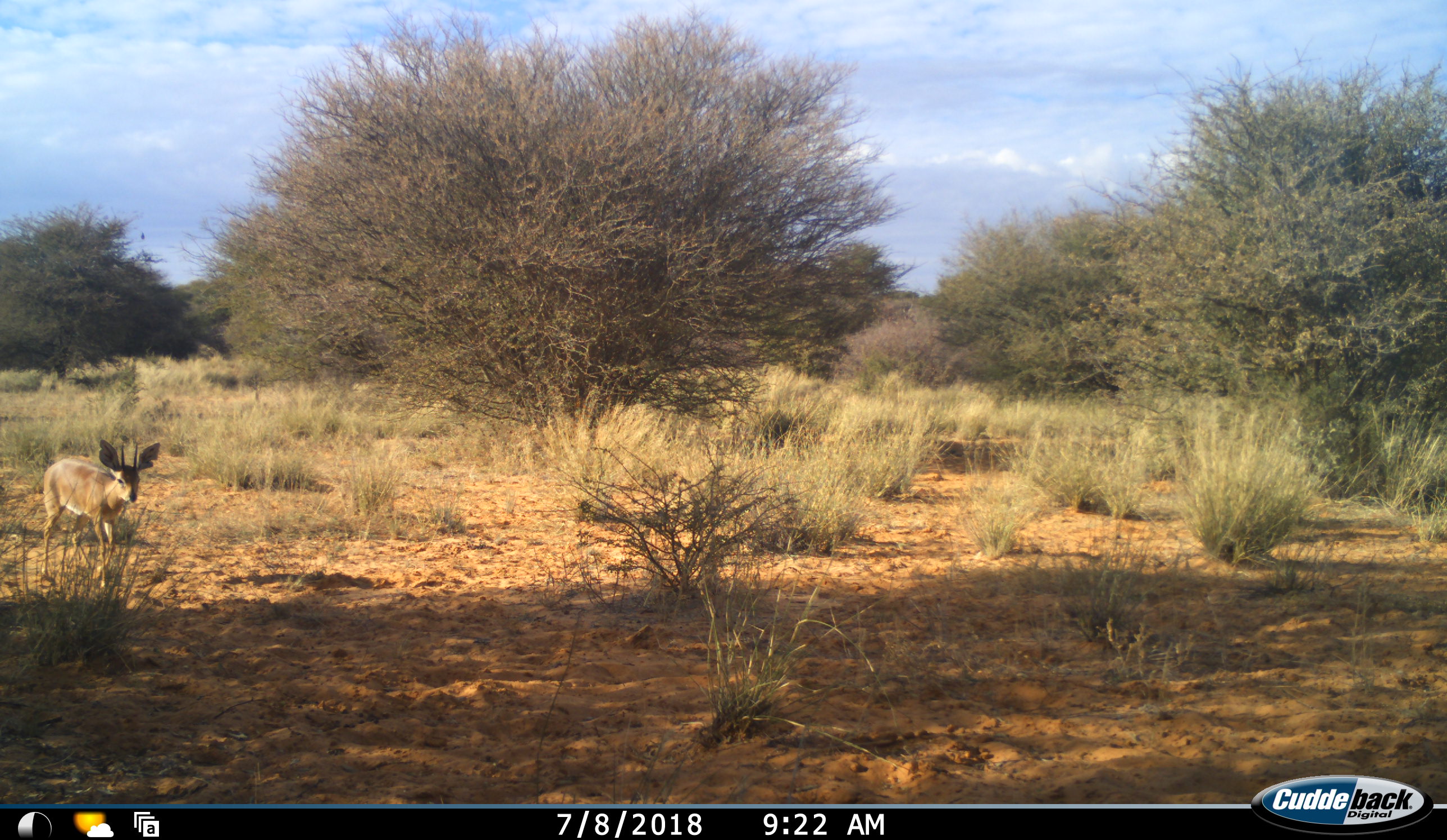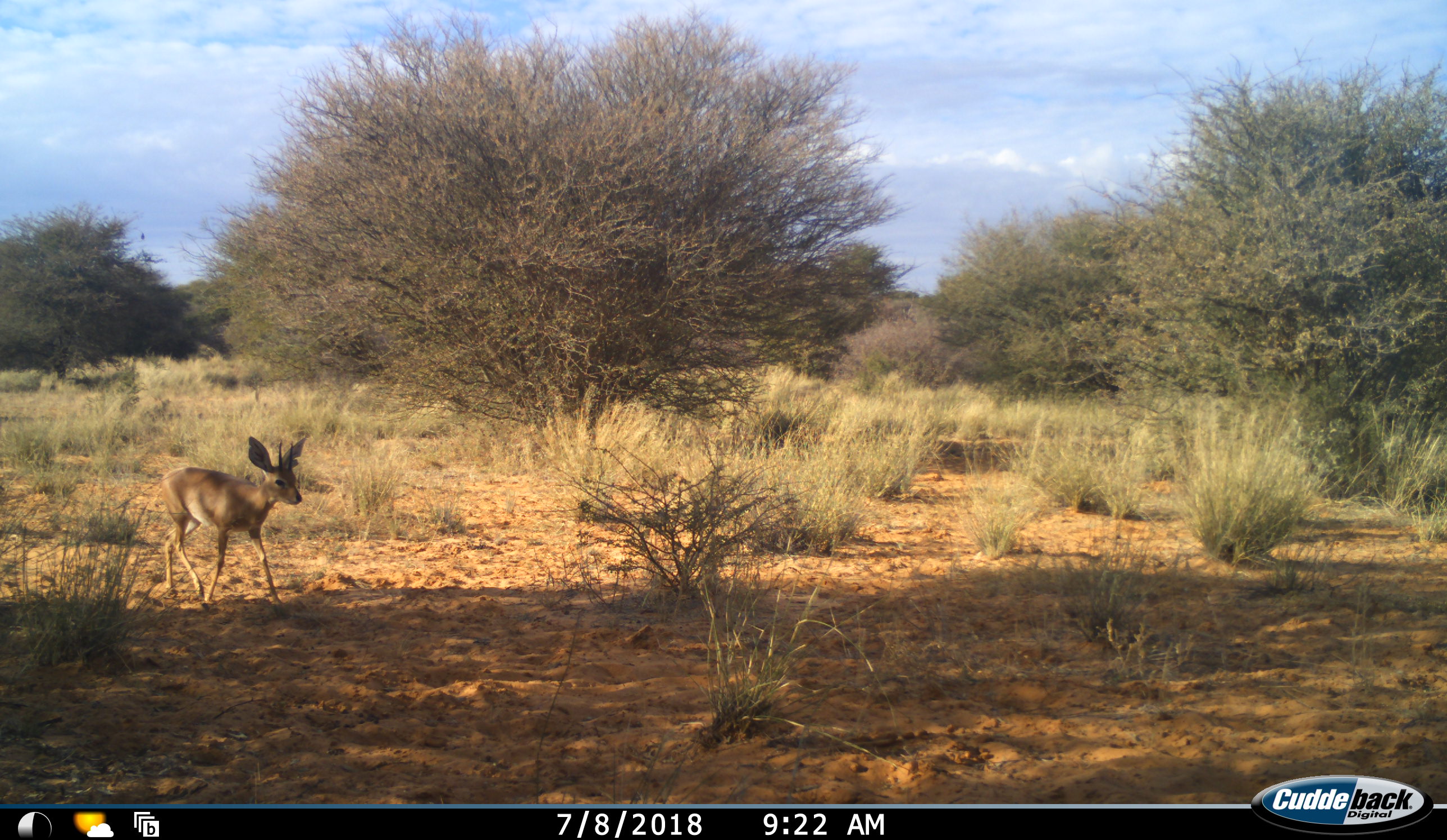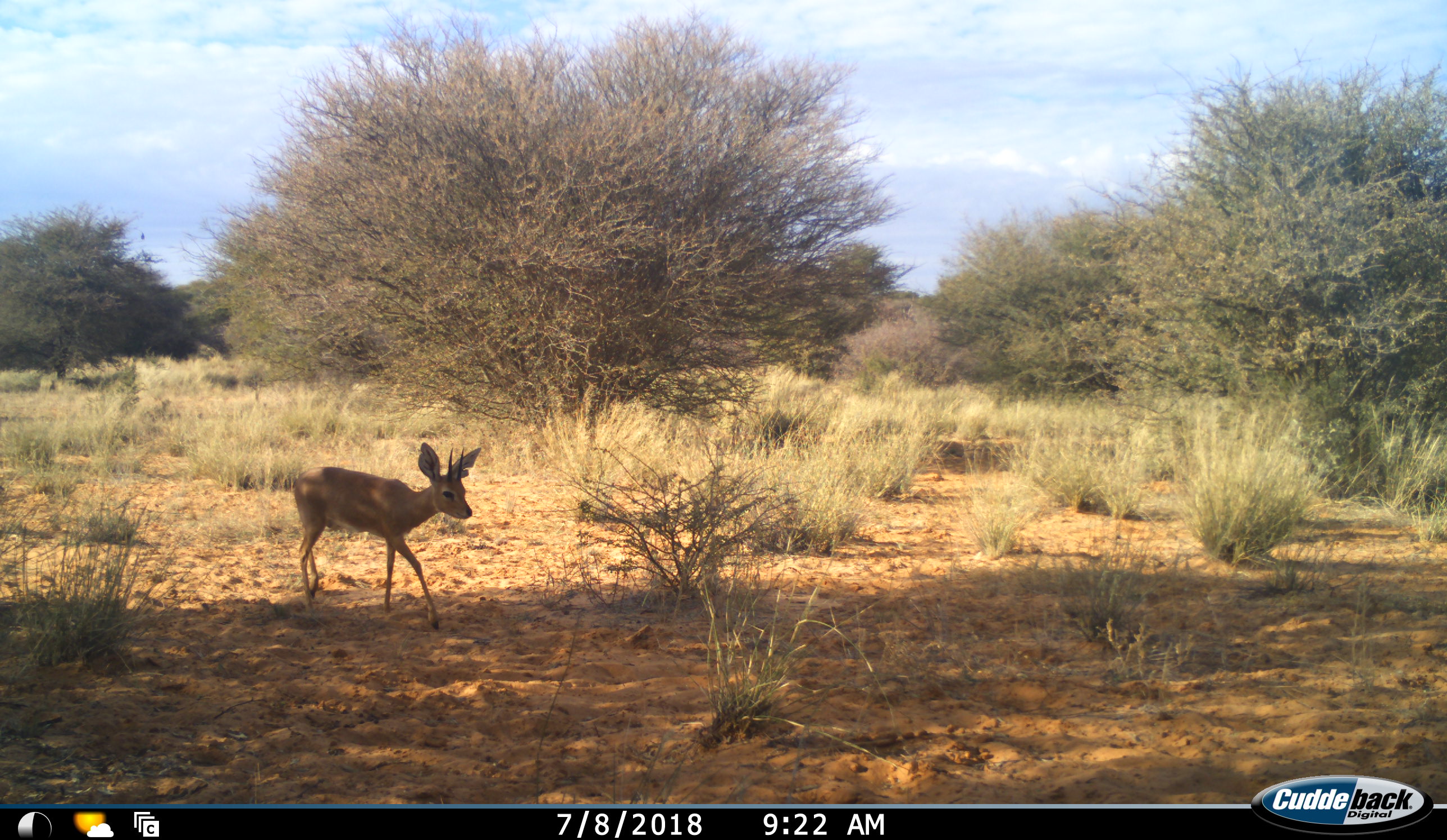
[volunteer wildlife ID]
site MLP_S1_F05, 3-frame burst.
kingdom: Animalia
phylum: Chordata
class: Mammalia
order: Artiodactyla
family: Bovidae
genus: Raphicerus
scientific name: Raphicerus campestris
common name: steenbok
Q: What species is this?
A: Steenbok (Raphicerus campestris).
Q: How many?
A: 1.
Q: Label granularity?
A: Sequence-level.